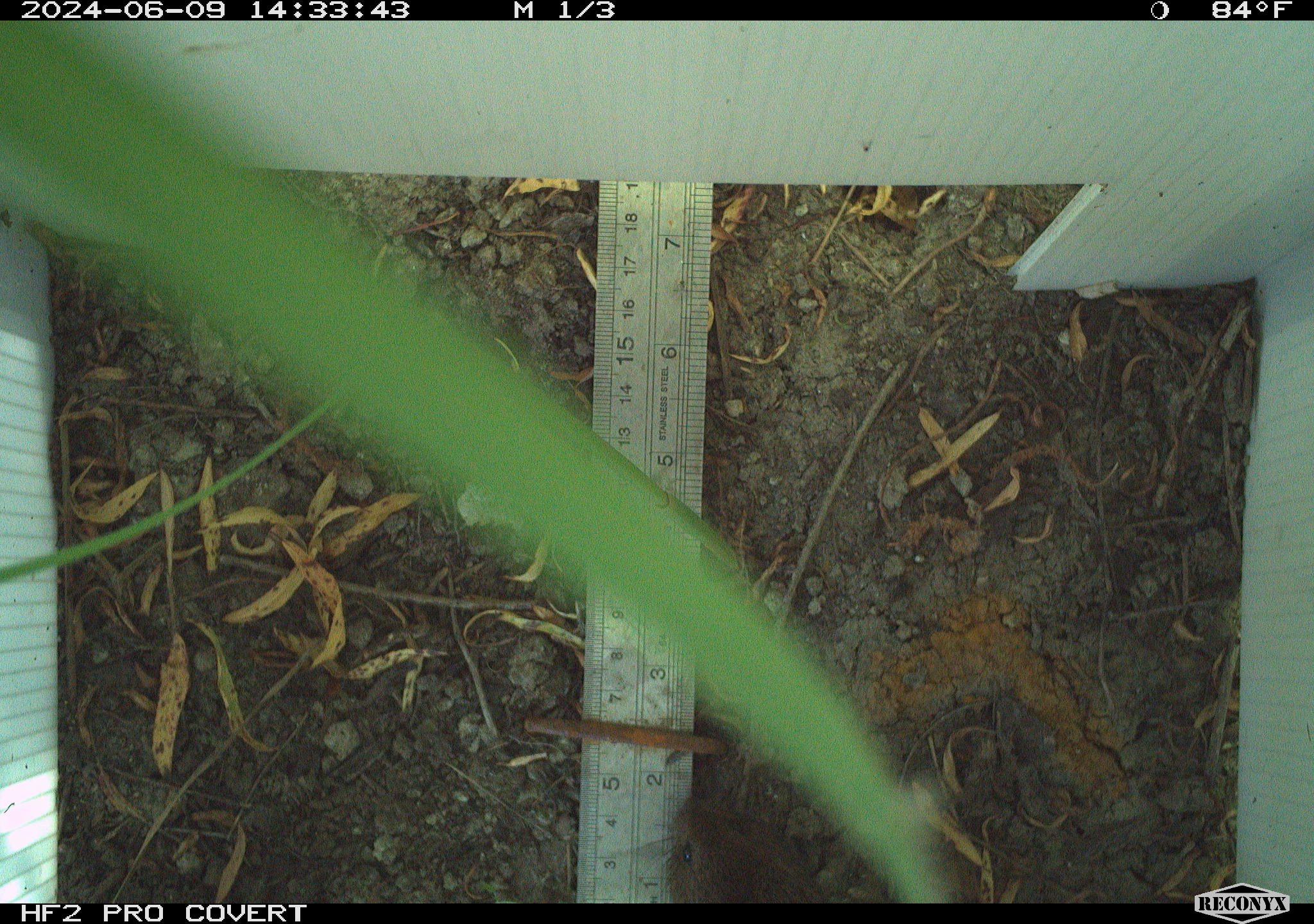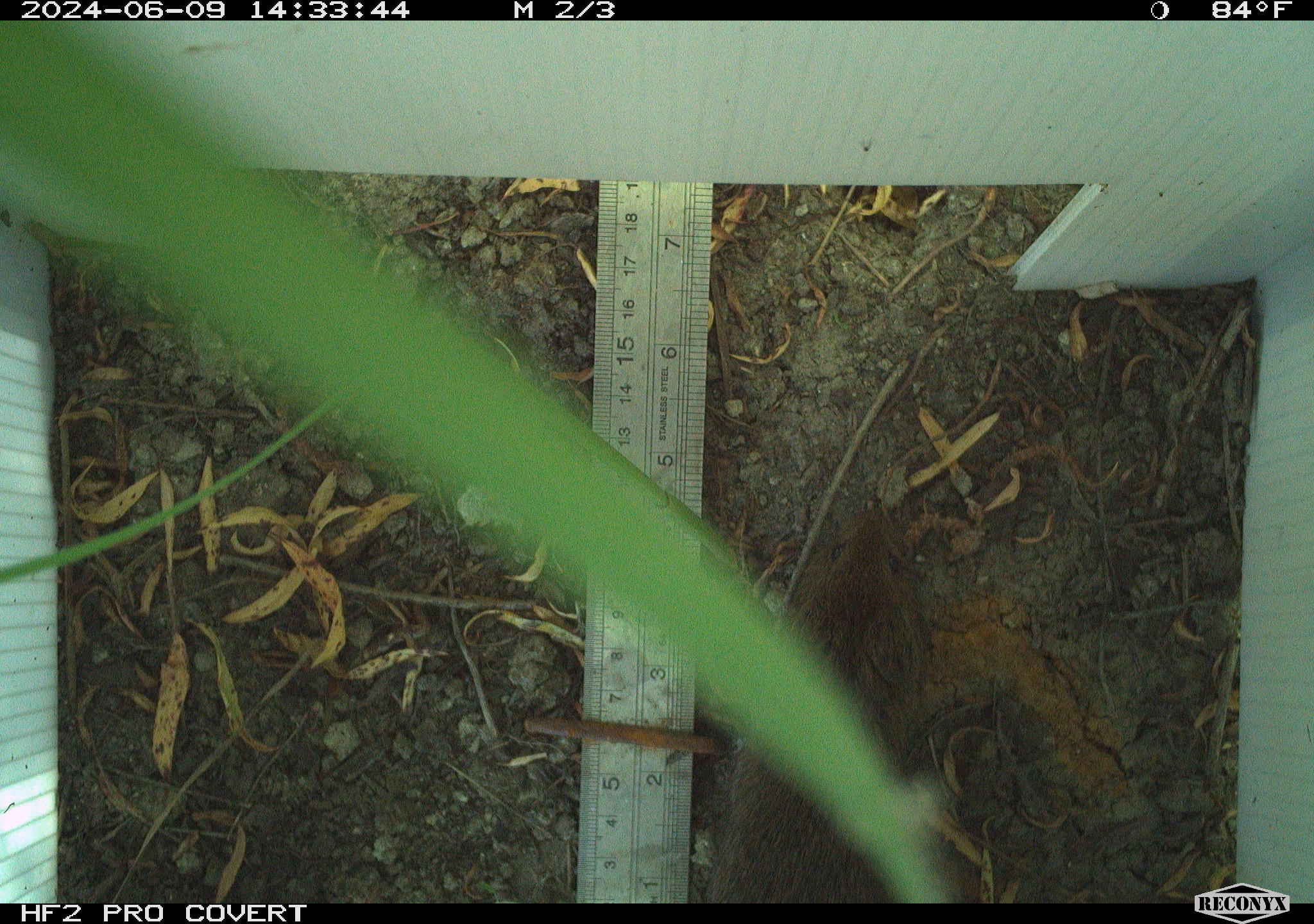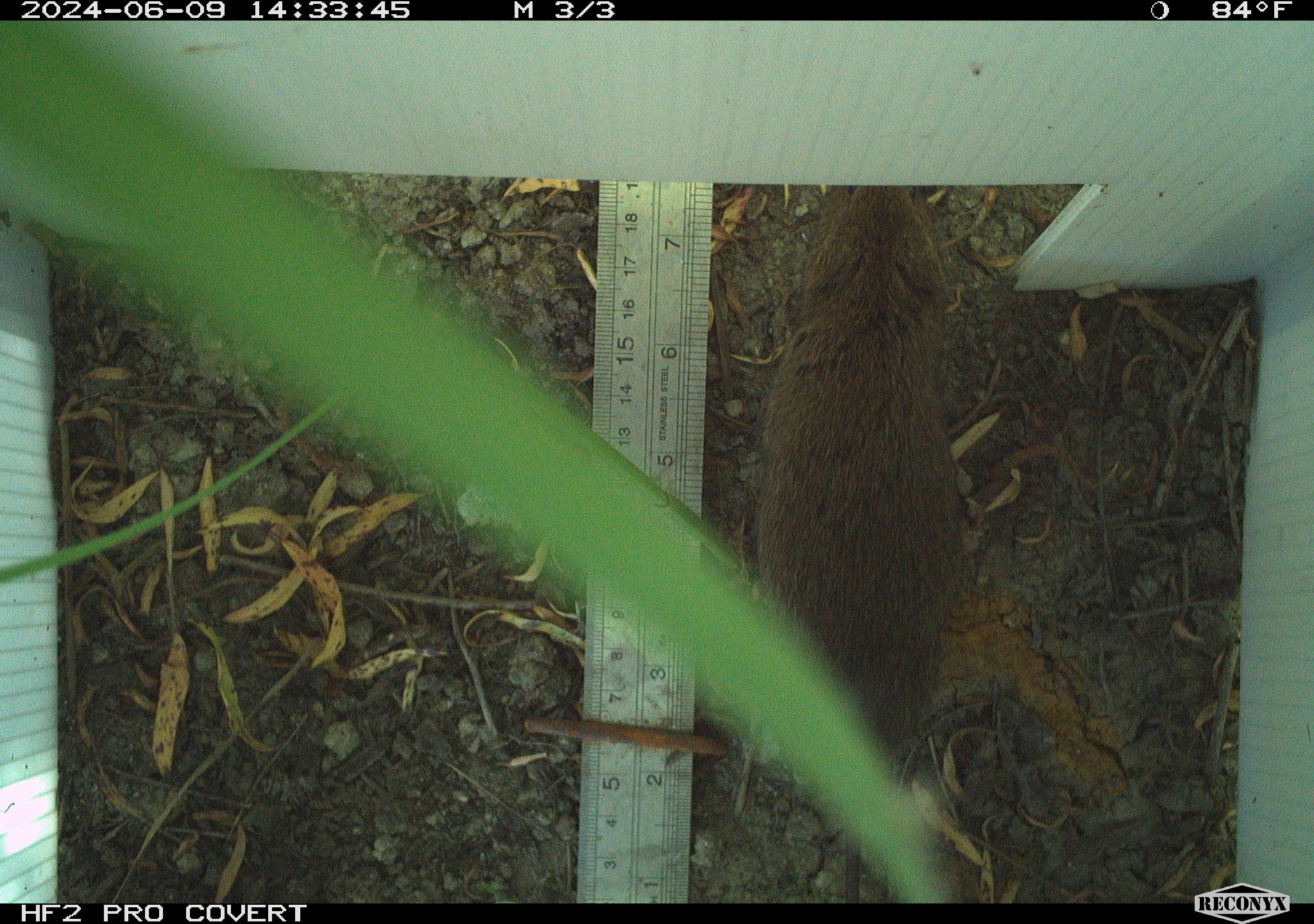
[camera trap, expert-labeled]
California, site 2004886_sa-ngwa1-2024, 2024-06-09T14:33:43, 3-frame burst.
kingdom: Animalia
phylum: Chordata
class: Mammalia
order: Rodentia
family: Cricetidae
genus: Microtus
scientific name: Microtus californicus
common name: california vole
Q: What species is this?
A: California vole (Microtus californicus).